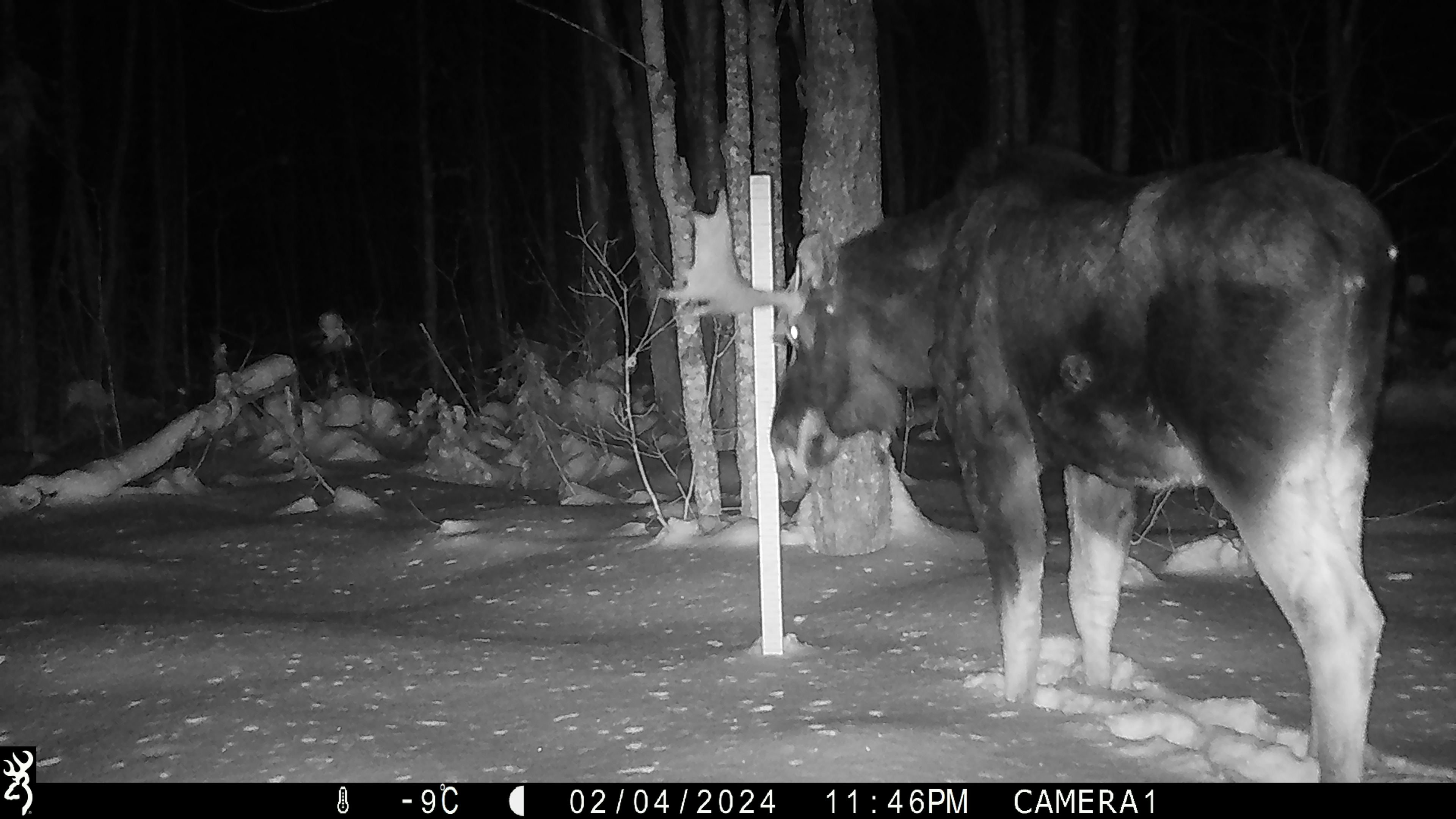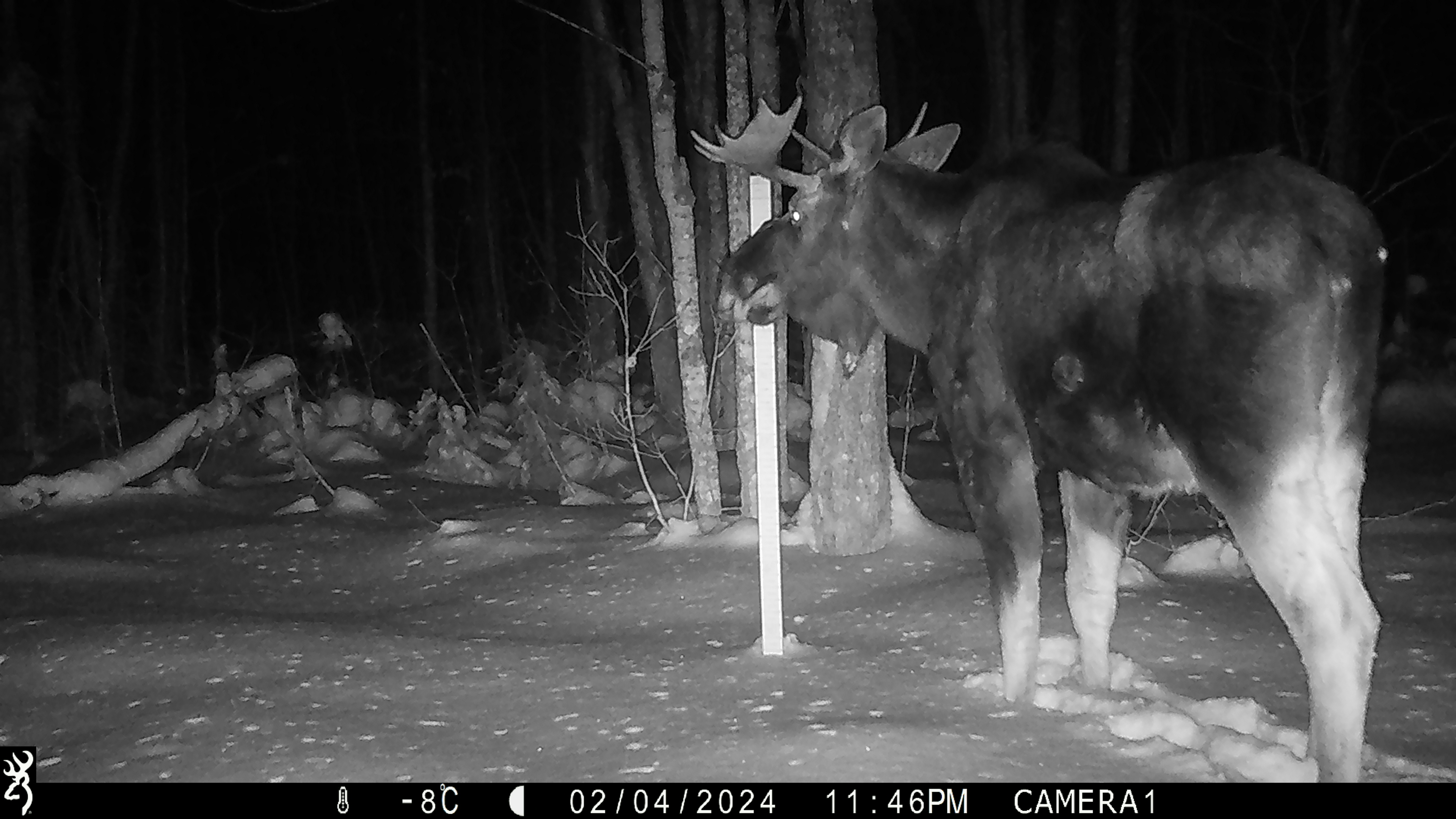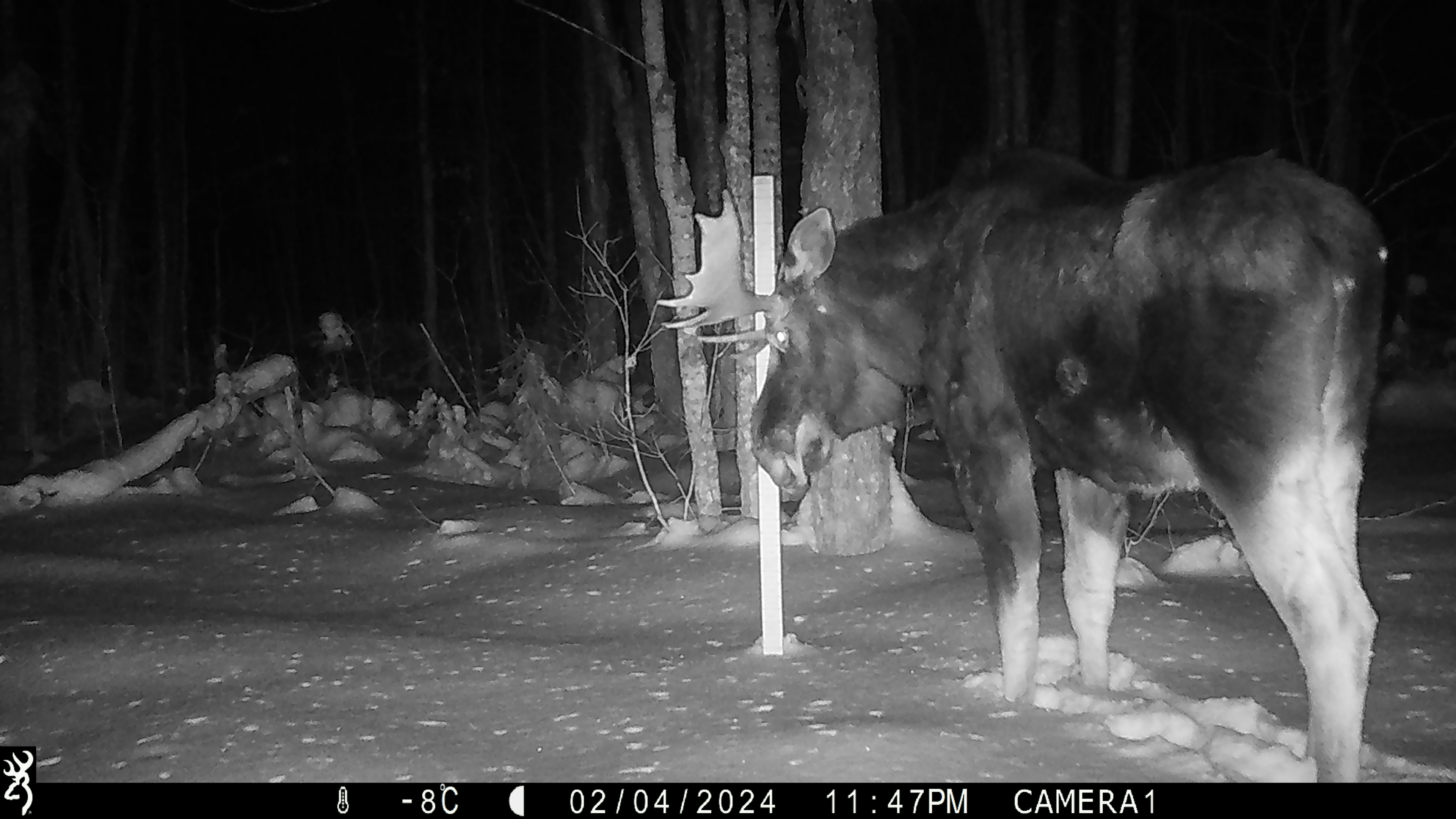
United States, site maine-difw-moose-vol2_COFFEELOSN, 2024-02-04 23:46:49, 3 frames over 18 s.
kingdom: Animalia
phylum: Chordata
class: Mammalia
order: Artiodactyla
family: Cervidae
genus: Alces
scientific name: Alces alces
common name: moose